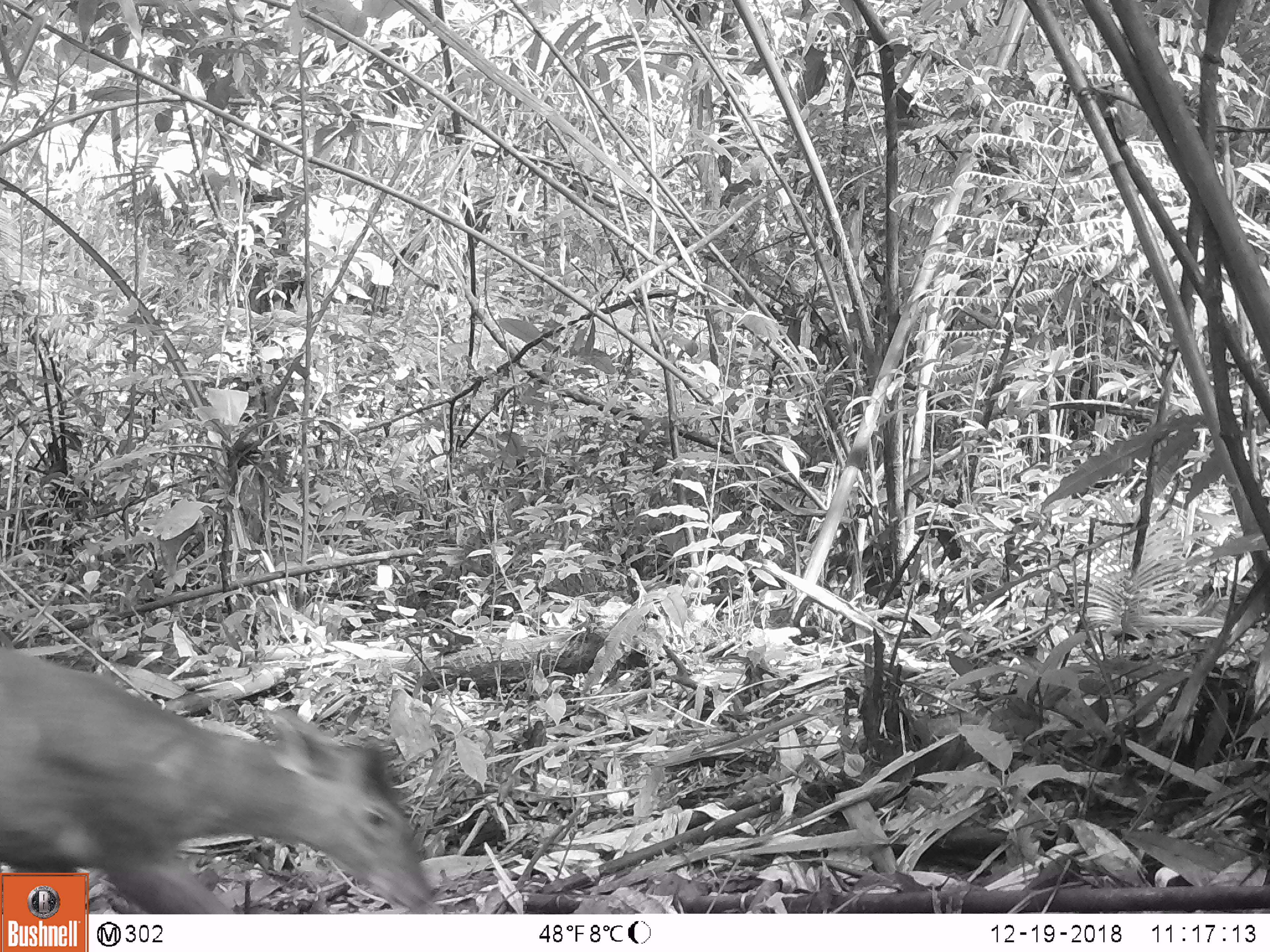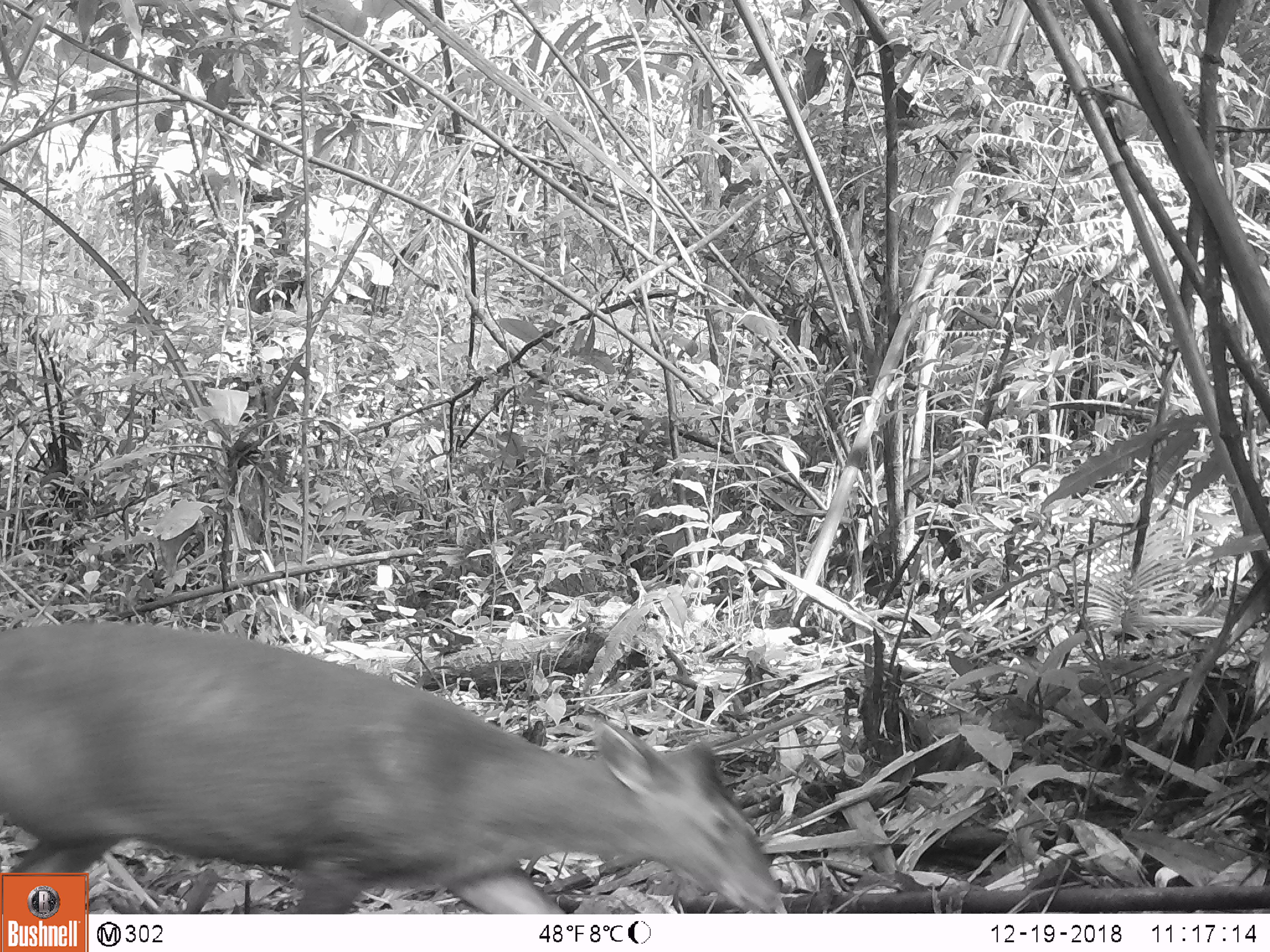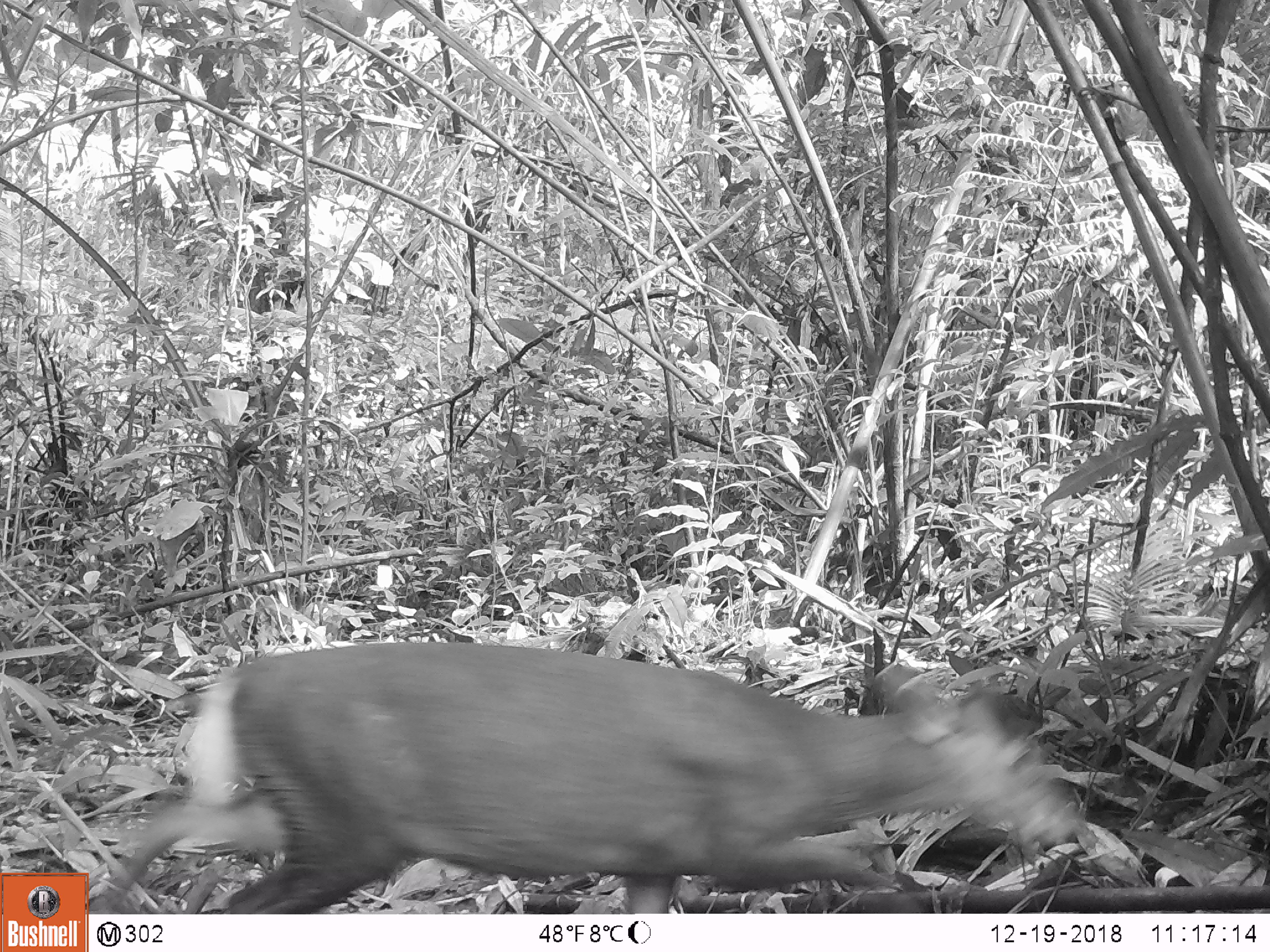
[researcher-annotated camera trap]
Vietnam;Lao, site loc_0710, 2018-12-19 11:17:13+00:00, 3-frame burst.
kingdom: Animalia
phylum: Chordata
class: Mammalia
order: Artiodactyla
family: Cervidae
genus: Muntiacus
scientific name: Muntiacus rooseveltorum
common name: roosevelt's muntjac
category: roosevelts muntjac group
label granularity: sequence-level